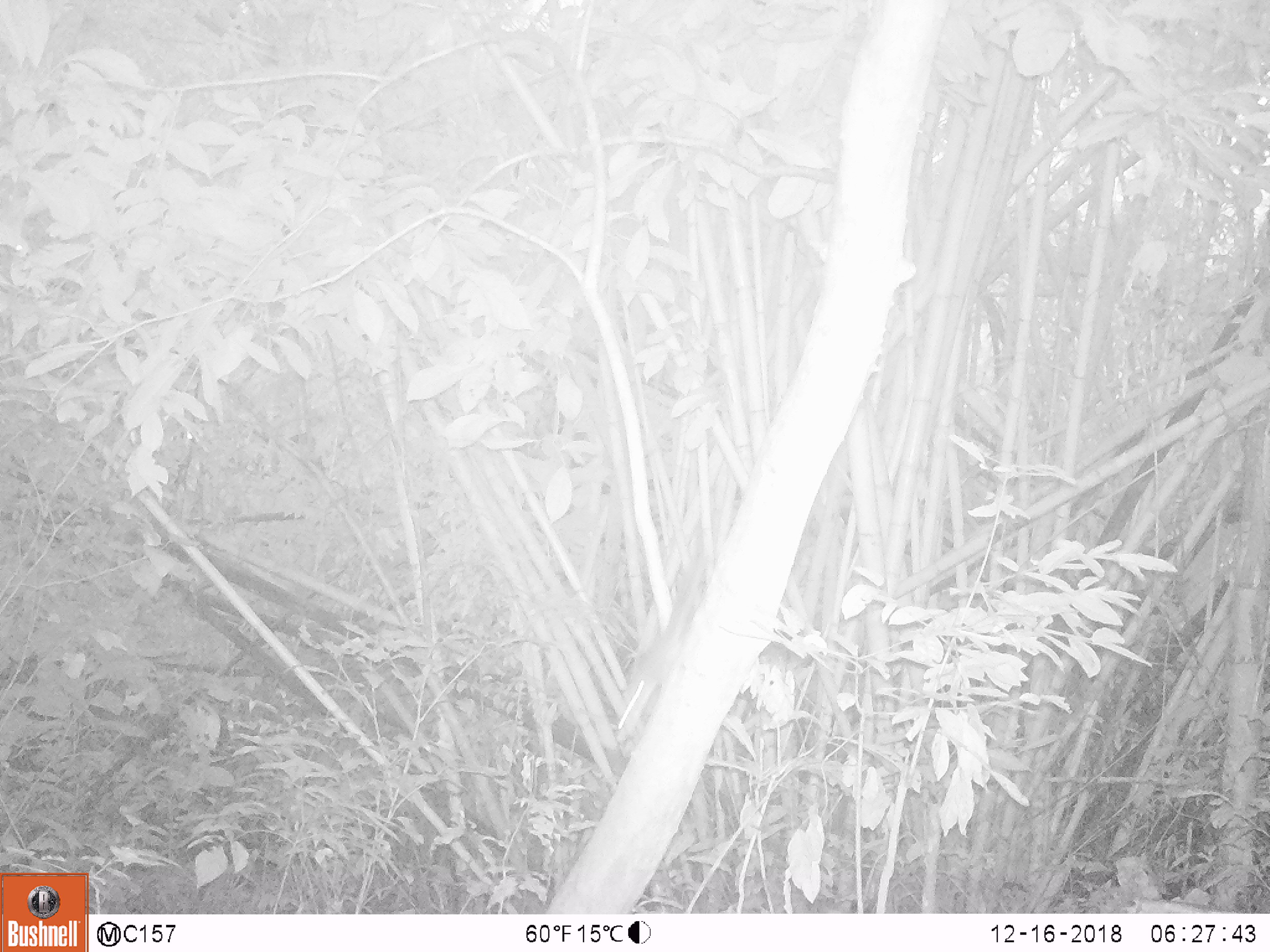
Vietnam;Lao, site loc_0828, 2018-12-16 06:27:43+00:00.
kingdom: Animalia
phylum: Chordata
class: Mammalia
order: Rodentia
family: Sciuridae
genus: Sciurus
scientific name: Sciurus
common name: squirrel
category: unidentified squirrel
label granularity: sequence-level